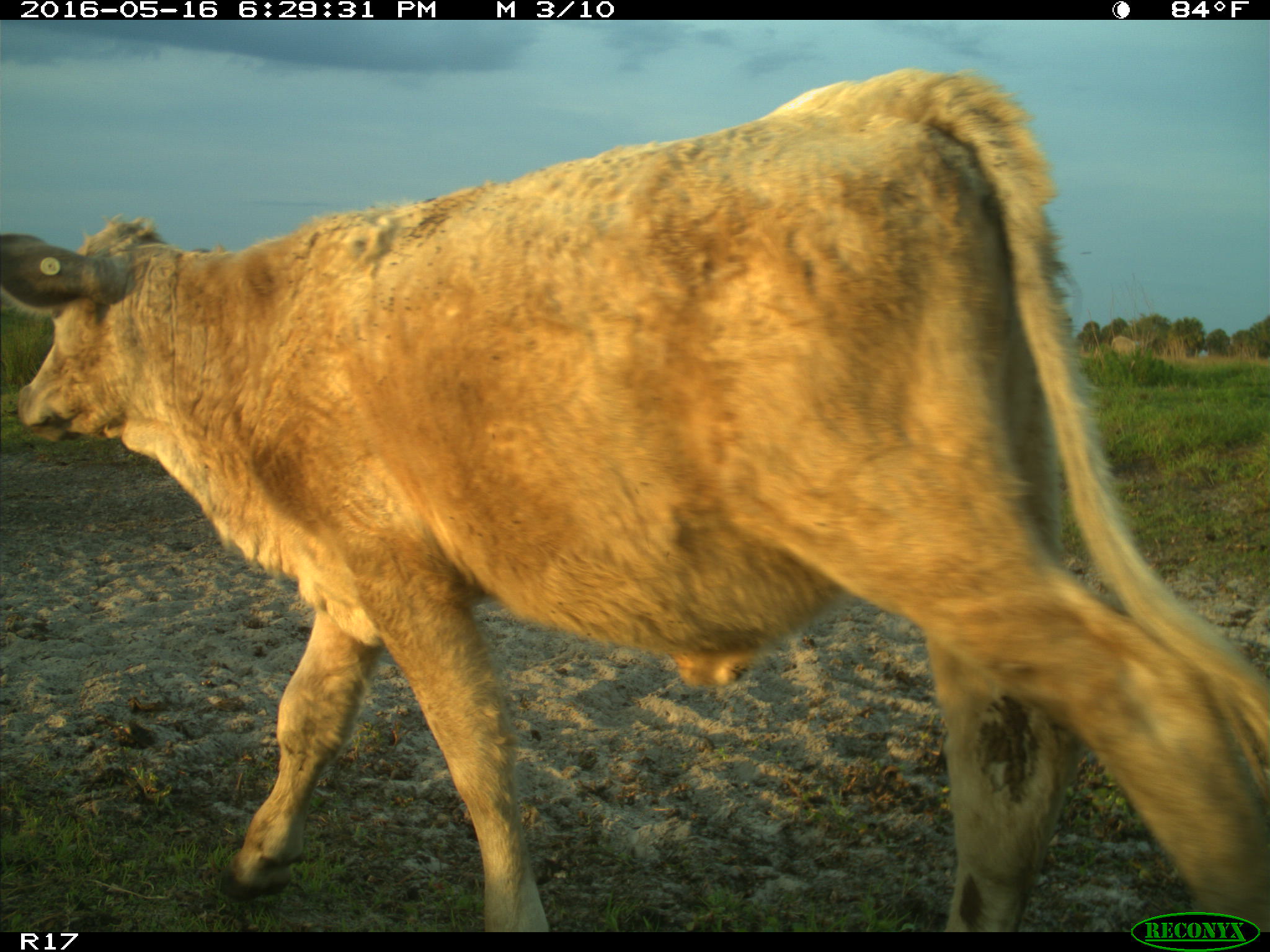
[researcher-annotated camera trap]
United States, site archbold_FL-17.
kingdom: Animalia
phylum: Chordata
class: Mammalia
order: Artiodactyla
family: Bovidae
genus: Bos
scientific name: Bos taurus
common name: domestic cow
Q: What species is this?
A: Bos taurus (domestic cow).